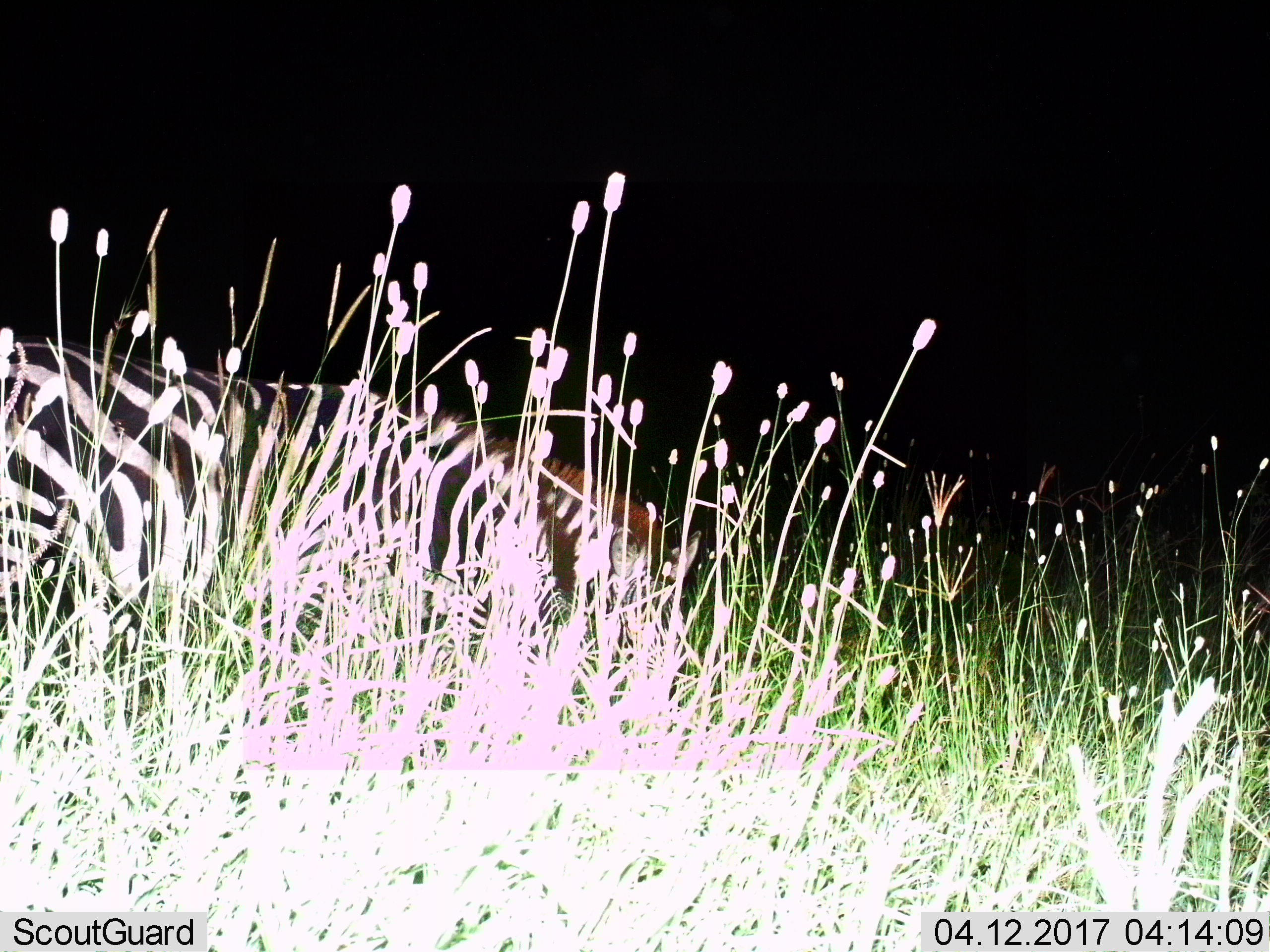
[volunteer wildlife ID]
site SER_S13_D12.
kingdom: Animalia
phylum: Chordata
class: Mammalia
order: Perissodactyla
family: Equidae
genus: Equus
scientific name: Equus quagga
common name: plains zebra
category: zebraplains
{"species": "zebraplains (plains zebra) (Equus quagga)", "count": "1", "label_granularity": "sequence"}